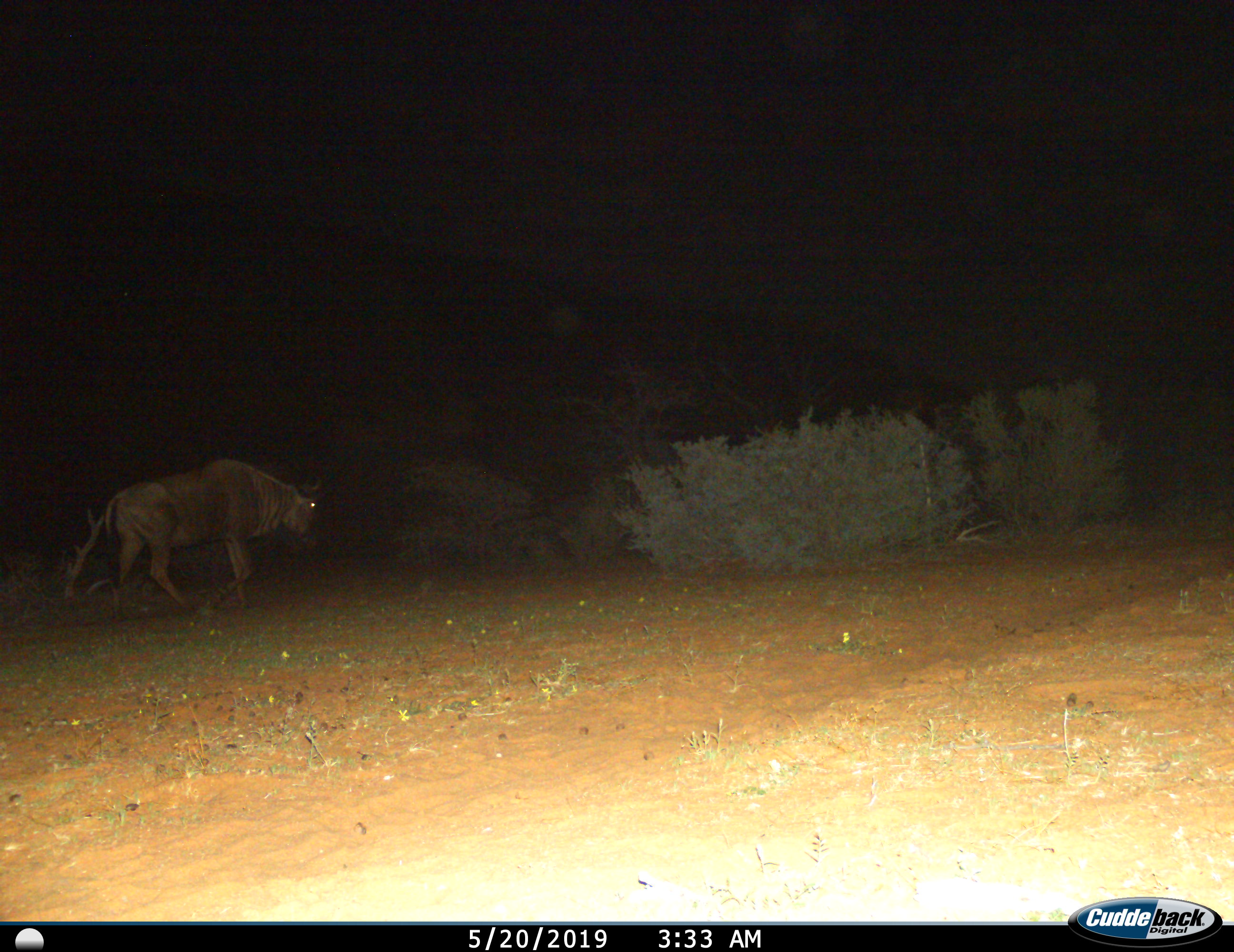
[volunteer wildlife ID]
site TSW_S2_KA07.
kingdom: Animalia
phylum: Chordata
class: Mammalia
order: Artiodactyla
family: Bovidae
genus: Connochaetes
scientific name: Connochaetes taurinus taurinus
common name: blue wildebeest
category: wildebeestblue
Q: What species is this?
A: Wildebeestblue (blue wildebeest) (Connochaetes taurinus taurinus).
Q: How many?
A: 1.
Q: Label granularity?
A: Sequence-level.